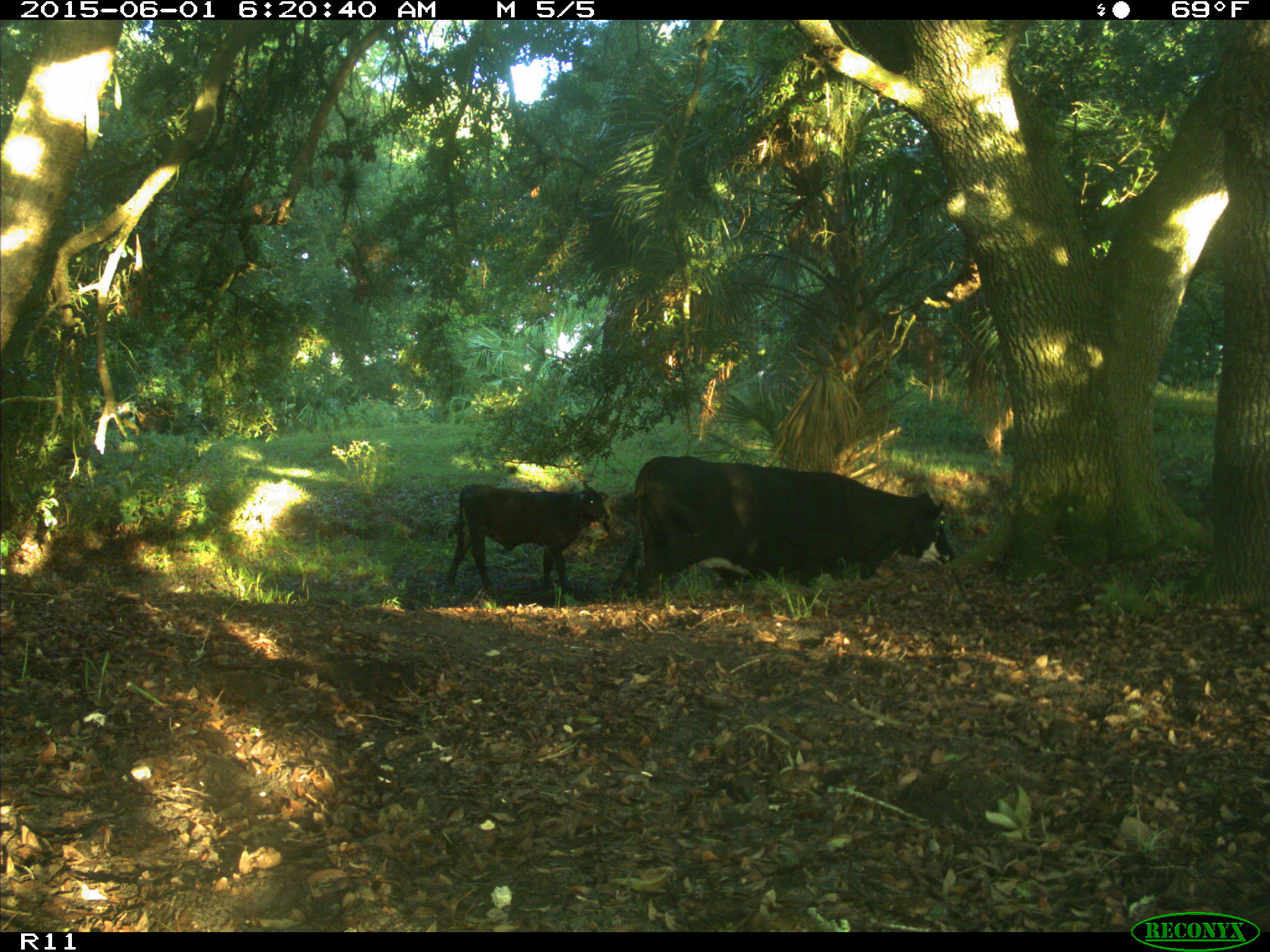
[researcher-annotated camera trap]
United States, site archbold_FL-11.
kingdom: Animalia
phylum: Chordata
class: Mammalia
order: Artiodactyla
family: Bovidae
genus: Bos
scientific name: Bos taurus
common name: domestic cow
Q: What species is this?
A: Bos taurus (domestic cow).